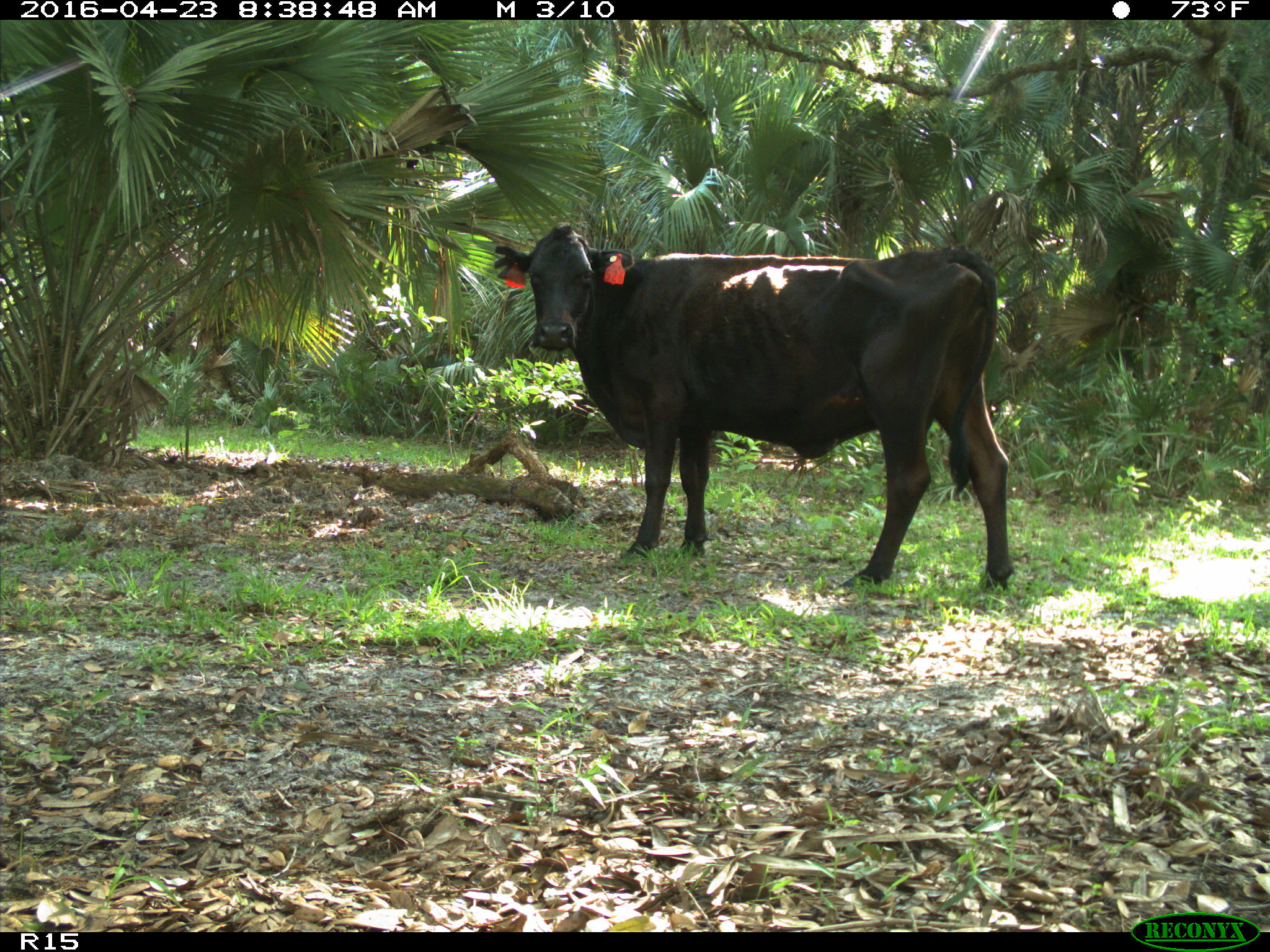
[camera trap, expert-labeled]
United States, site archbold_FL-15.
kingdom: Animalia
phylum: Chordata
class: Mammalia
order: Artiodactyla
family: Bovidae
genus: Bos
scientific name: Bos taurus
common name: domestic cow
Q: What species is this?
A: Bos taurus (domestic cow).